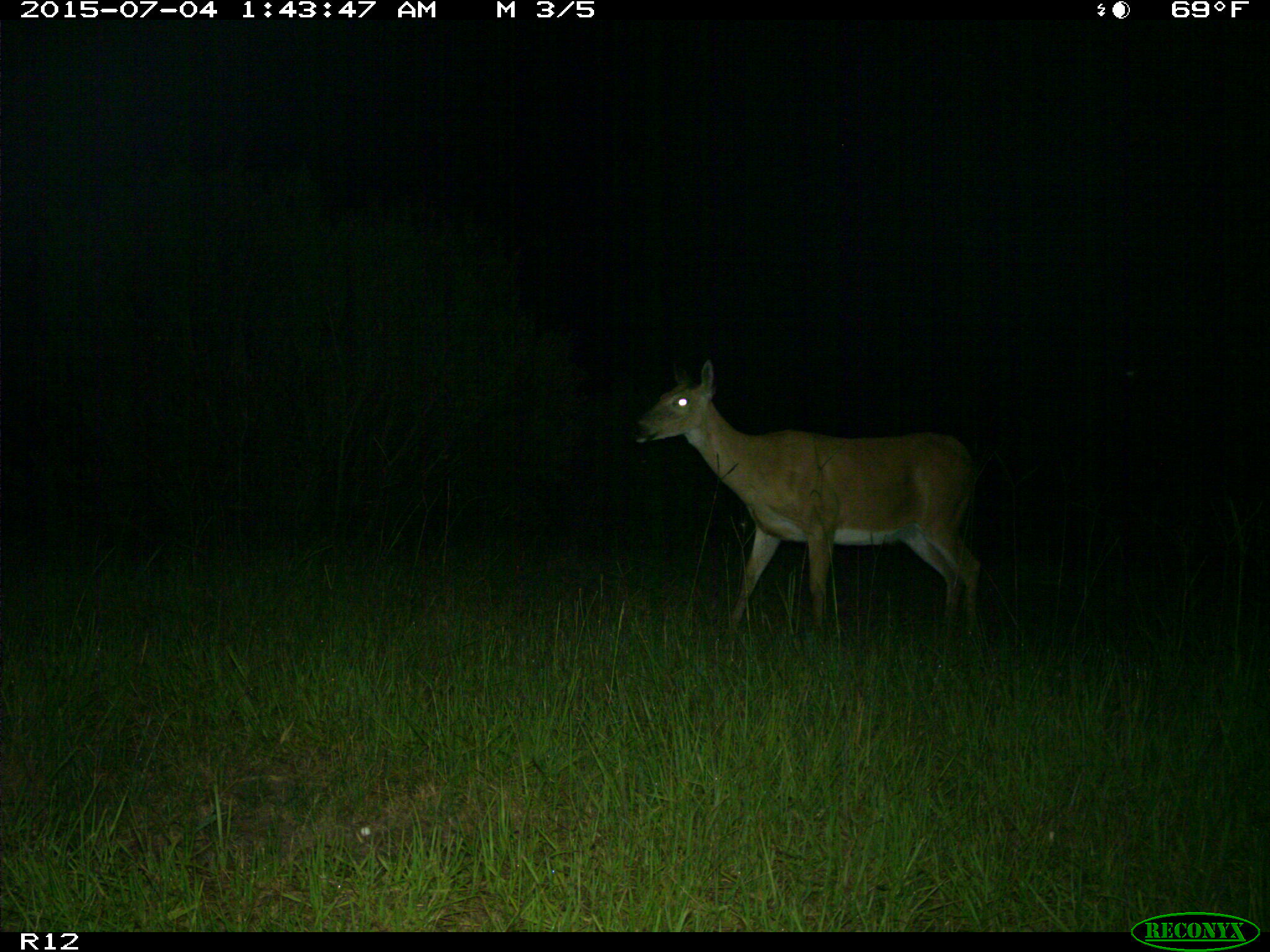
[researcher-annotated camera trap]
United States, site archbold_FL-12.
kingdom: Animalia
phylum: Chordata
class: Mammalia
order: Artiodactyla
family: Cervidae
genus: Odocoileus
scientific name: Odocoileus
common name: deer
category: unidentified deer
Unidentified deer (deer) (Odocoileus).